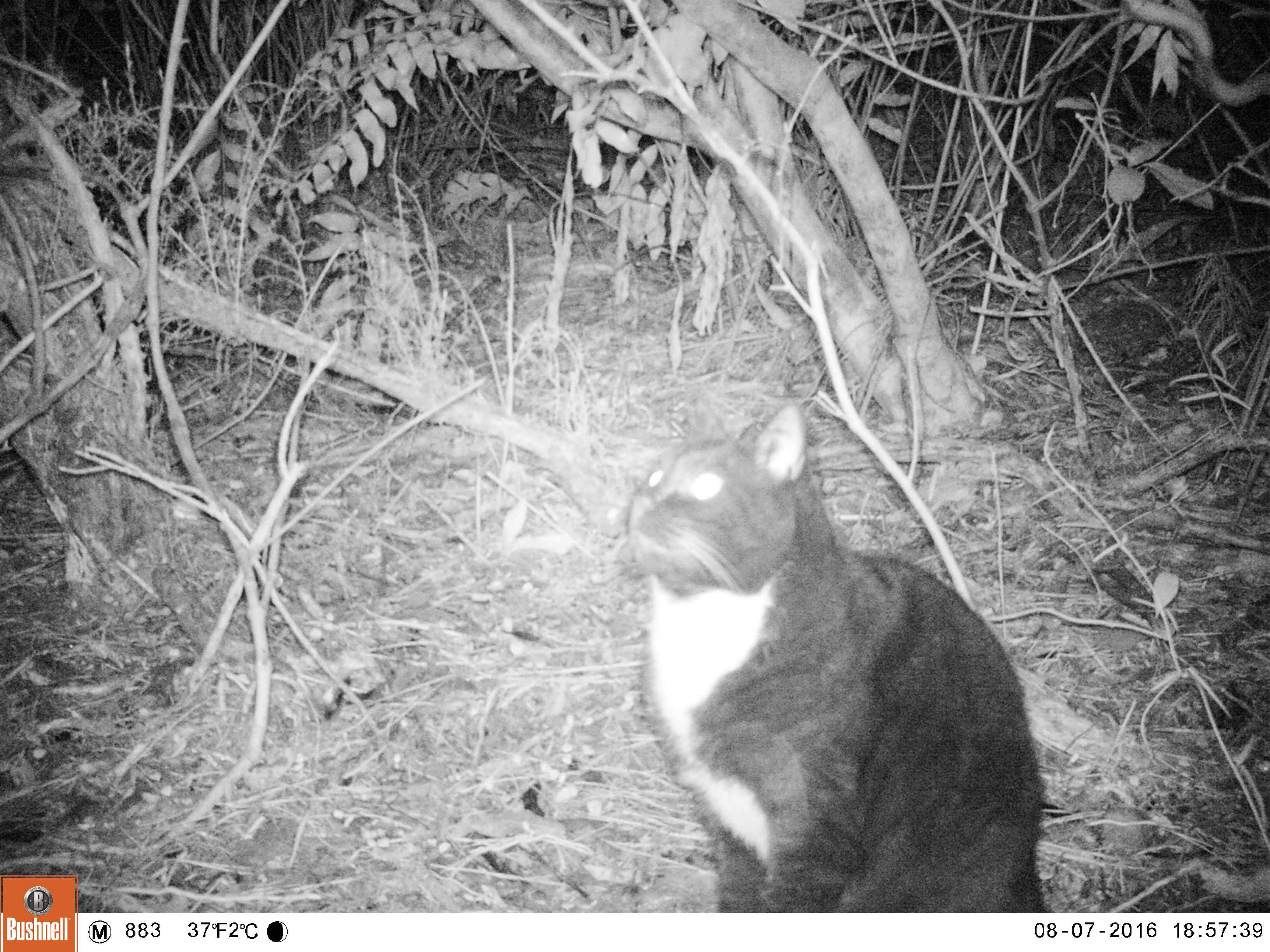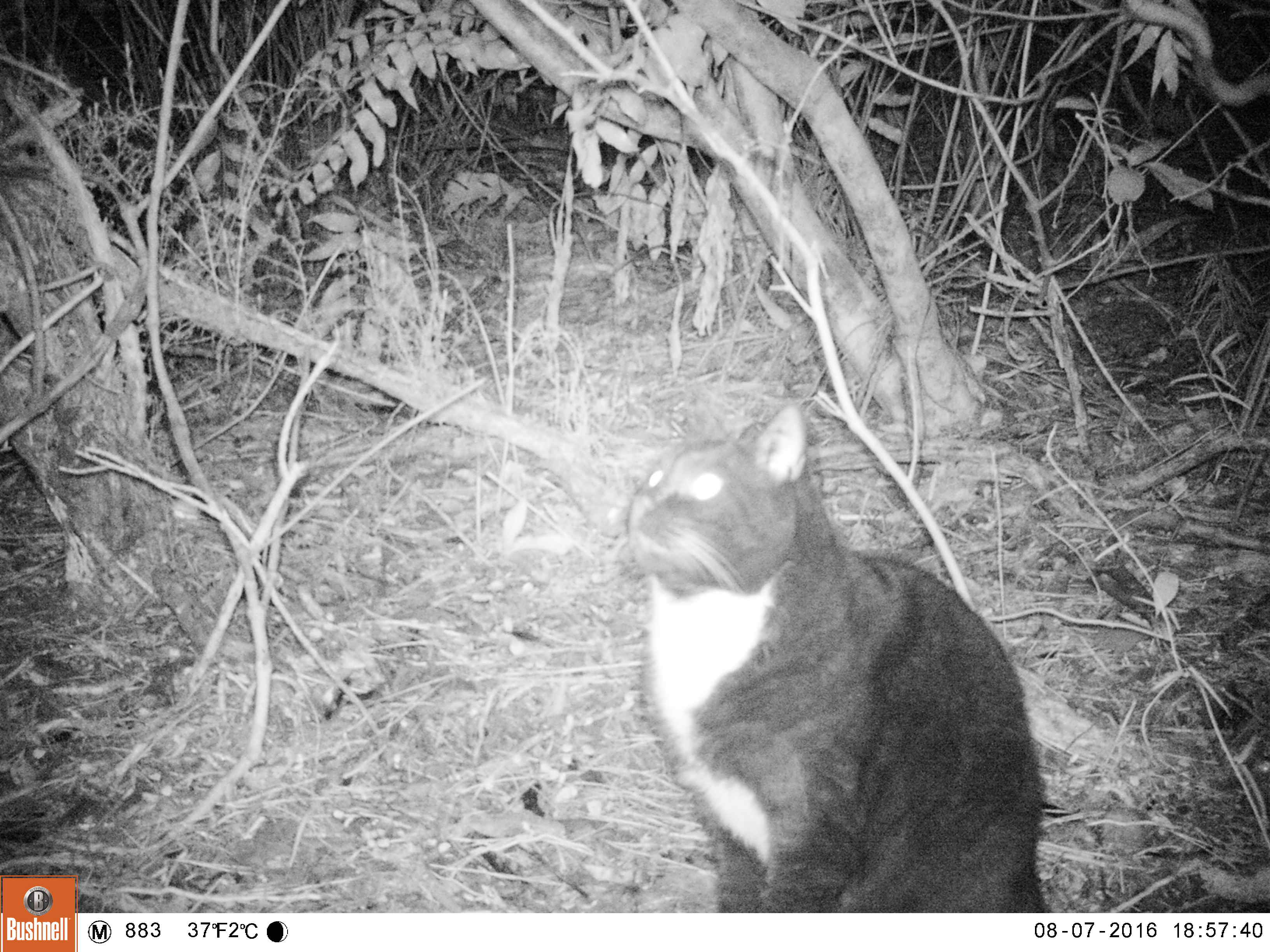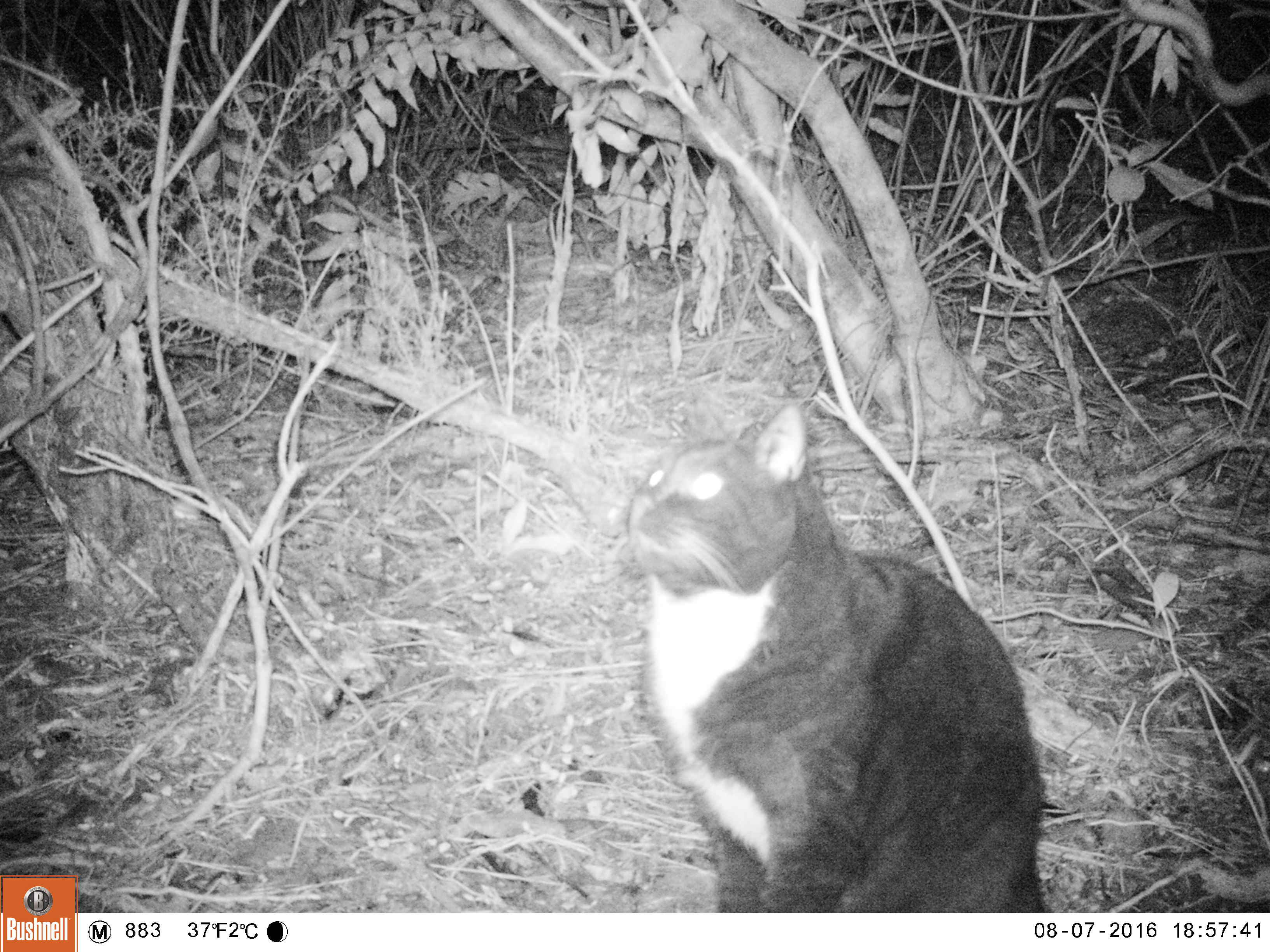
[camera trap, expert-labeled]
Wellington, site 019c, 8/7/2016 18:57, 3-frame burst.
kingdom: Animalia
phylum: Chordata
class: Mammalia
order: Carnivora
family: Felidae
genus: Felis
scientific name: Felis catus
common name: cat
Cat (Felis catus).